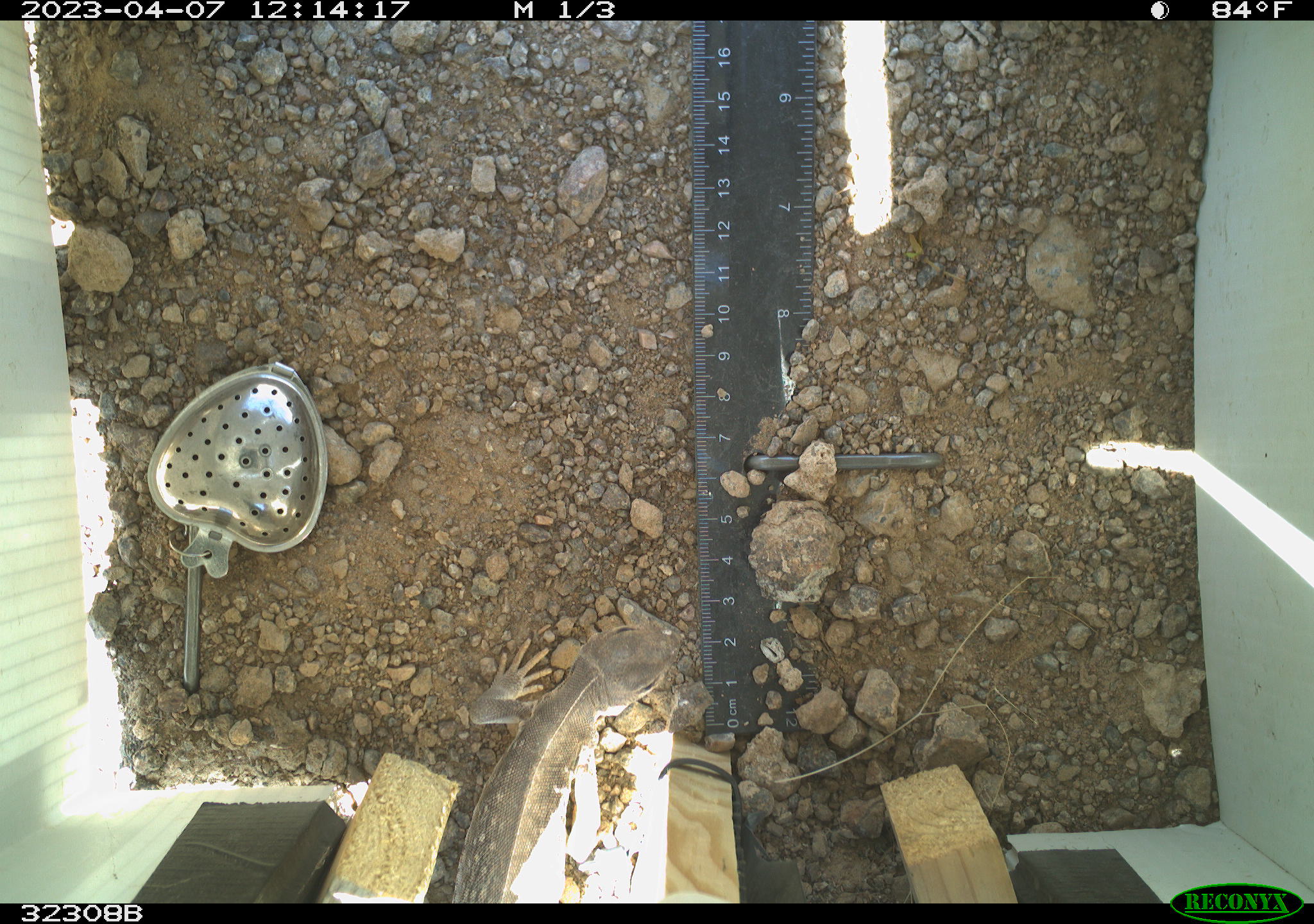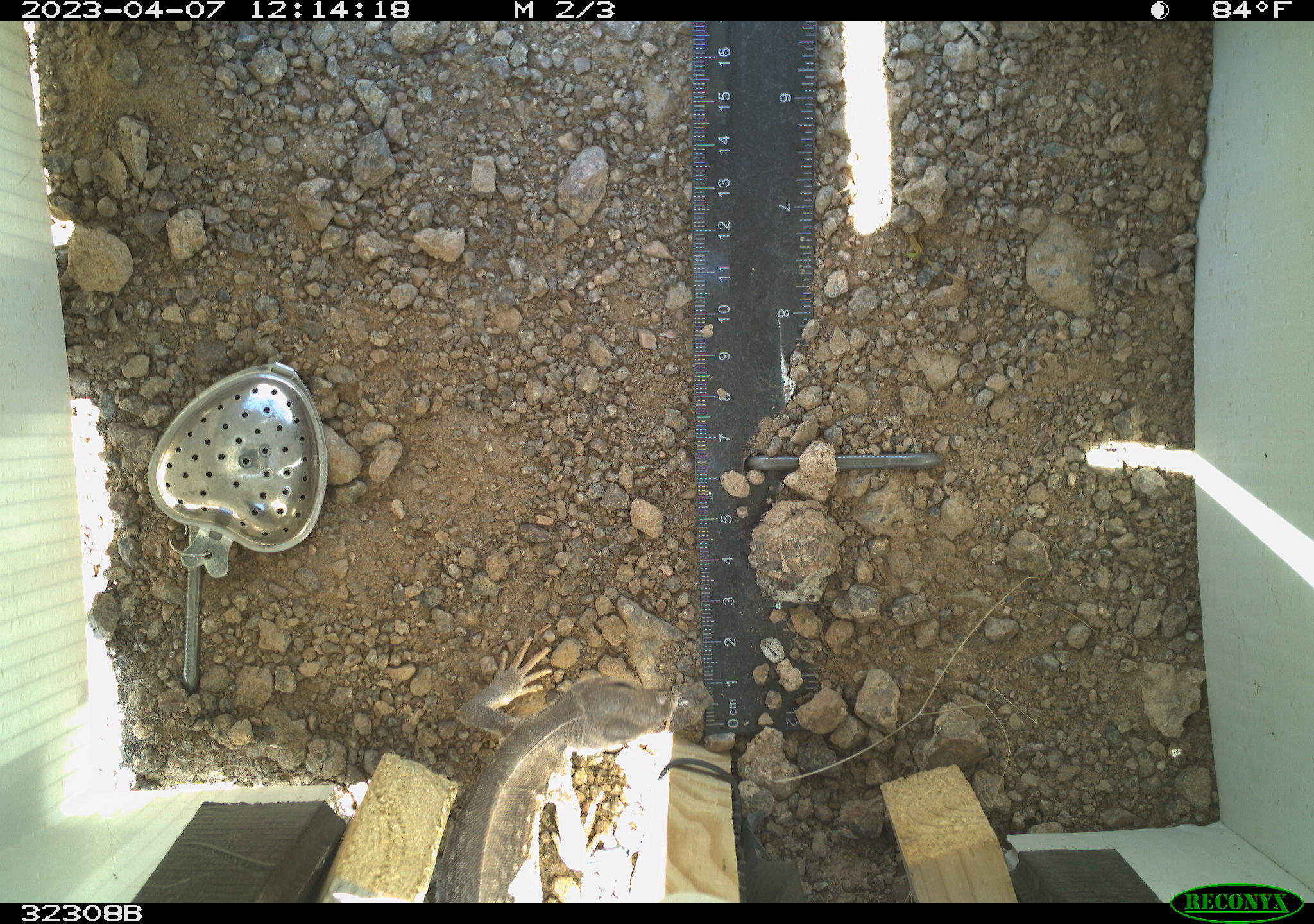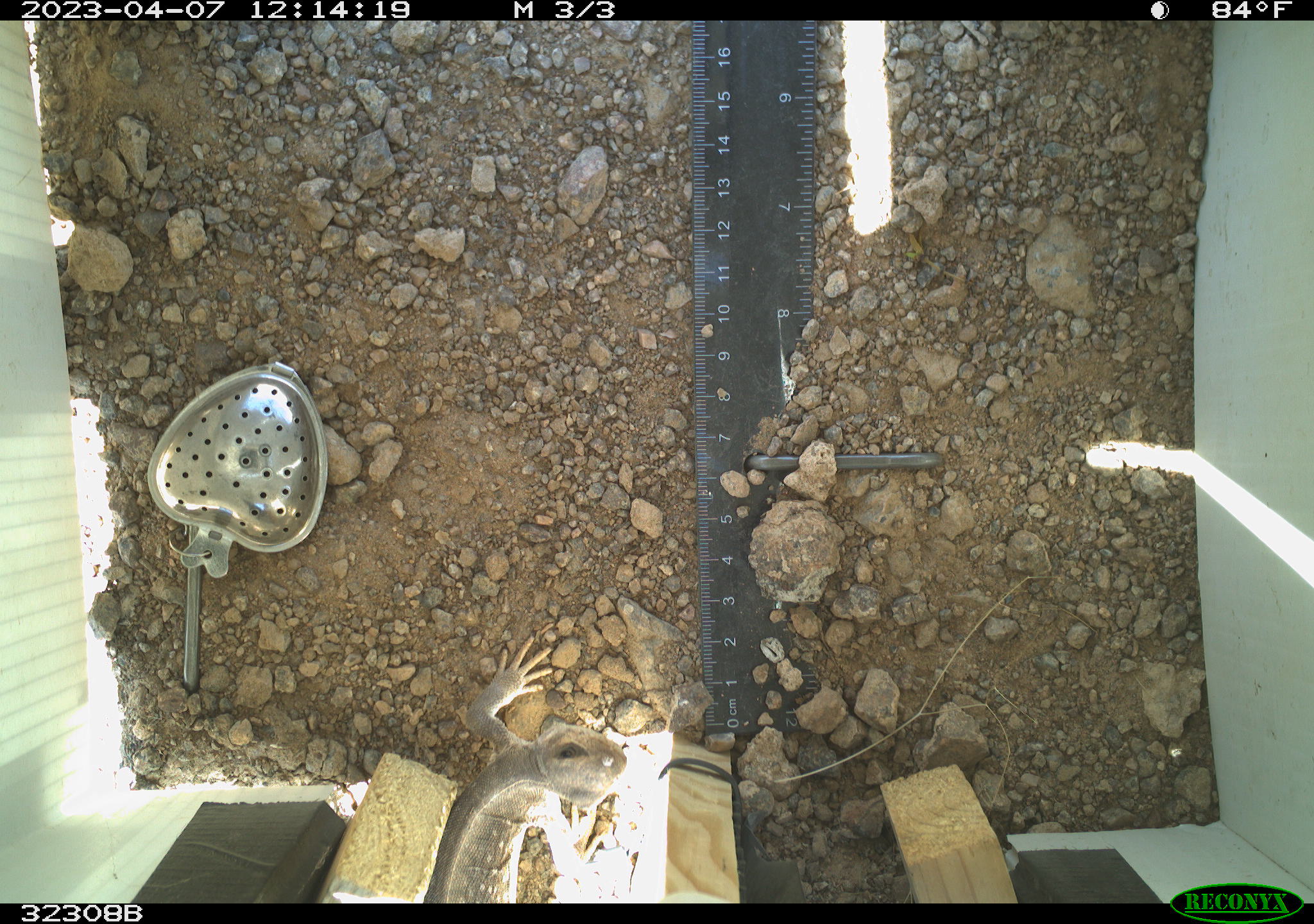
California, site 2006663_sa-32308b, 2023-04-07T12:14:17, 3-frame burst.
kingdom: Animalia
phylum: Chordata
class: Reptilia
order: Squamata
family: Iguanidae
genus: Dipsosaurus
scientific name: Dipsosaurus dorsalis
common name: common desert iguana